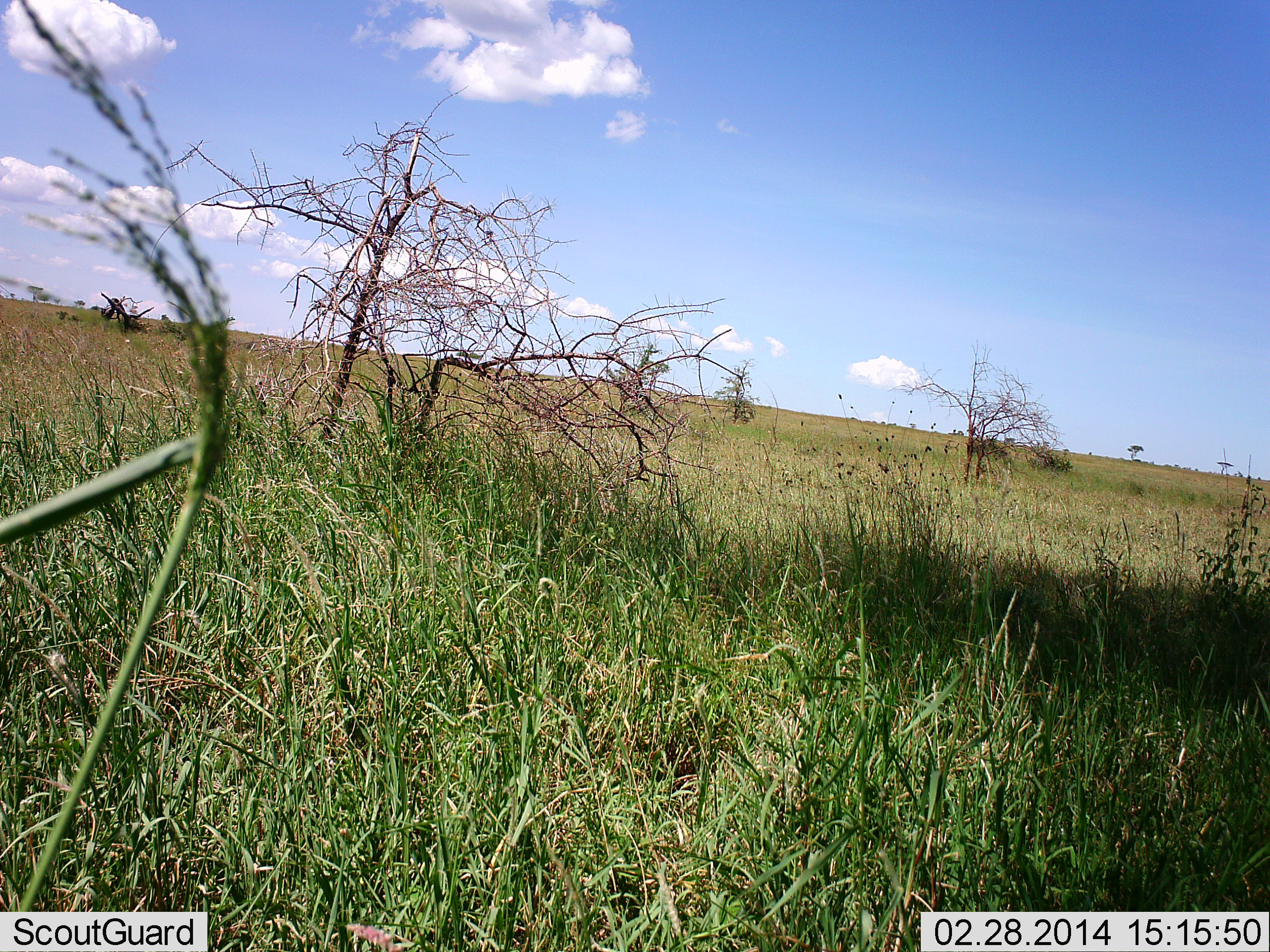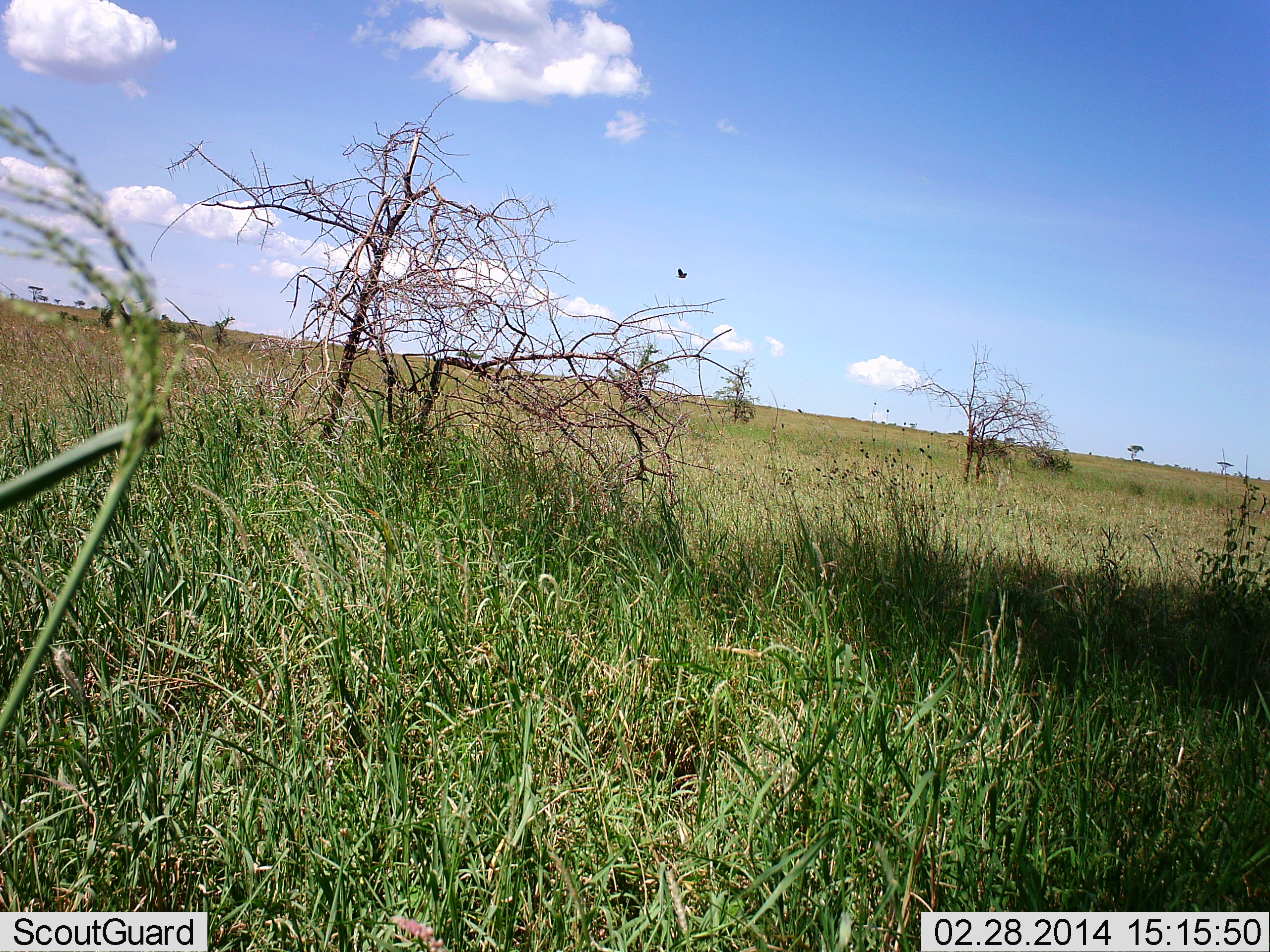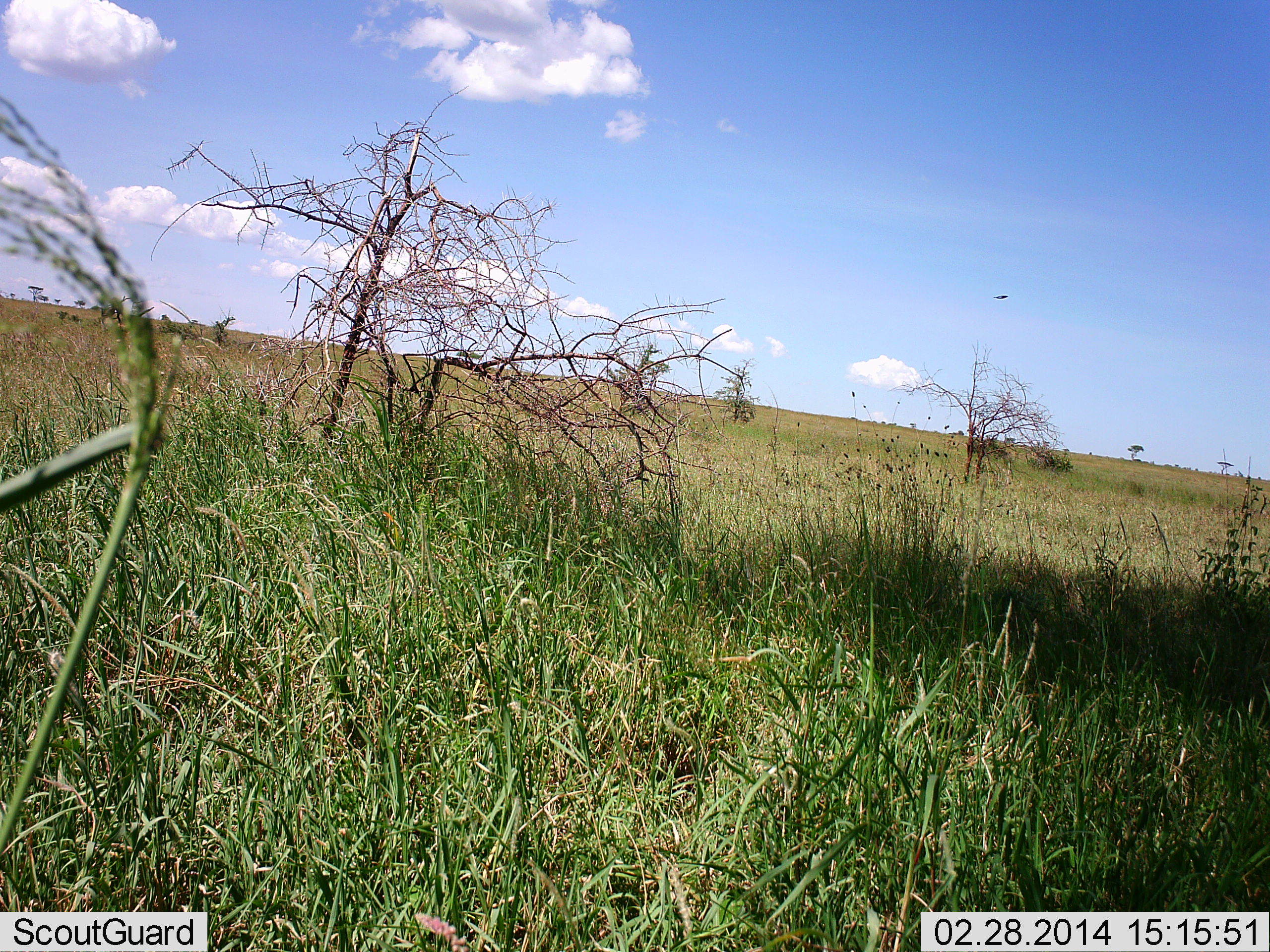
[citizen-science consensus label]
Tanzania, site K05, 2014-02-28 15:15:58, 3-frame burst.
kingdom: Animalia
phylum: Chordata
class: Aves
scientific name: Aves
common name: bird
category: otherbird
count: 1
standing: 0%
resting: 0%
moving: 100%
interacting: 0%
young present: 0%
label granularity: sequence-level